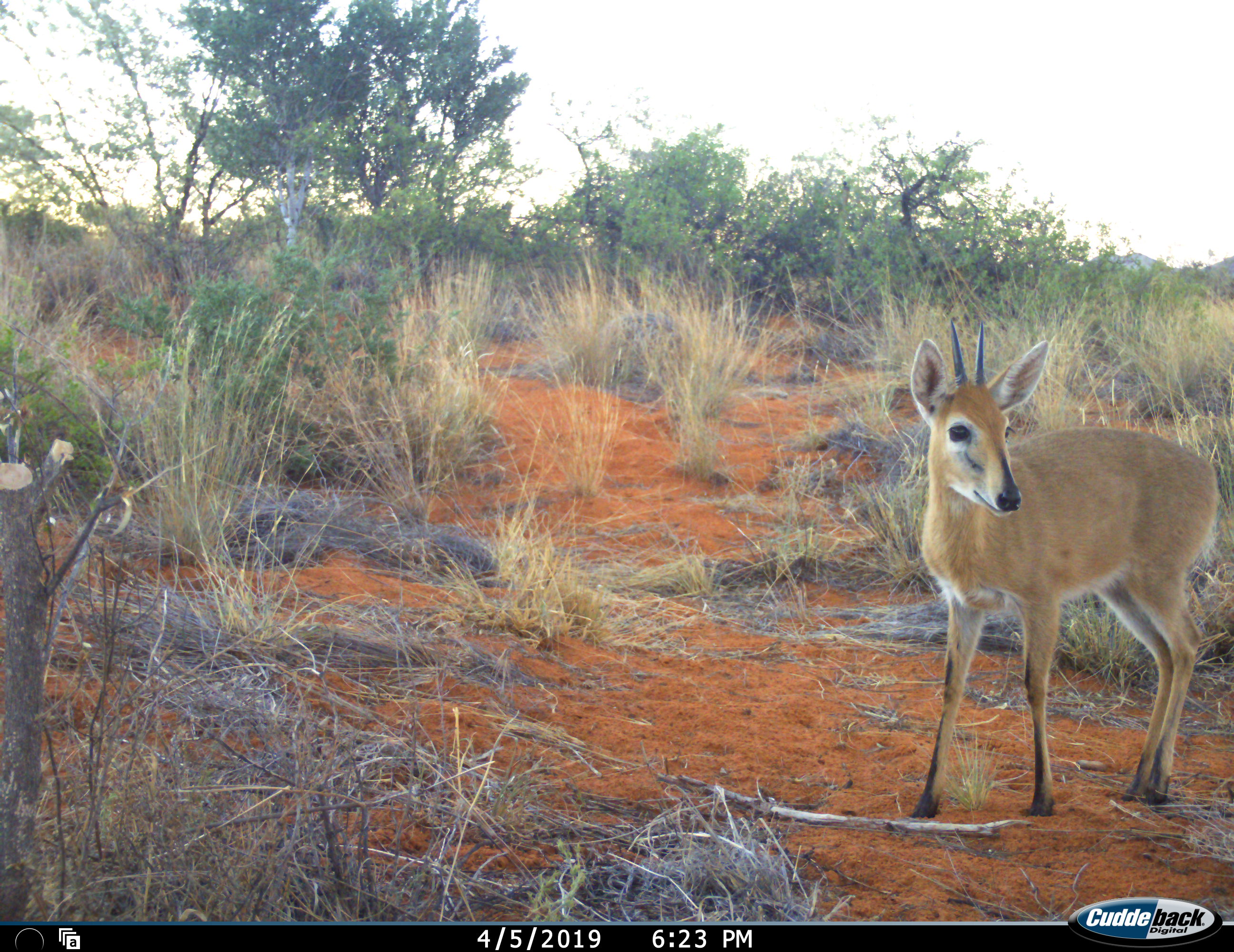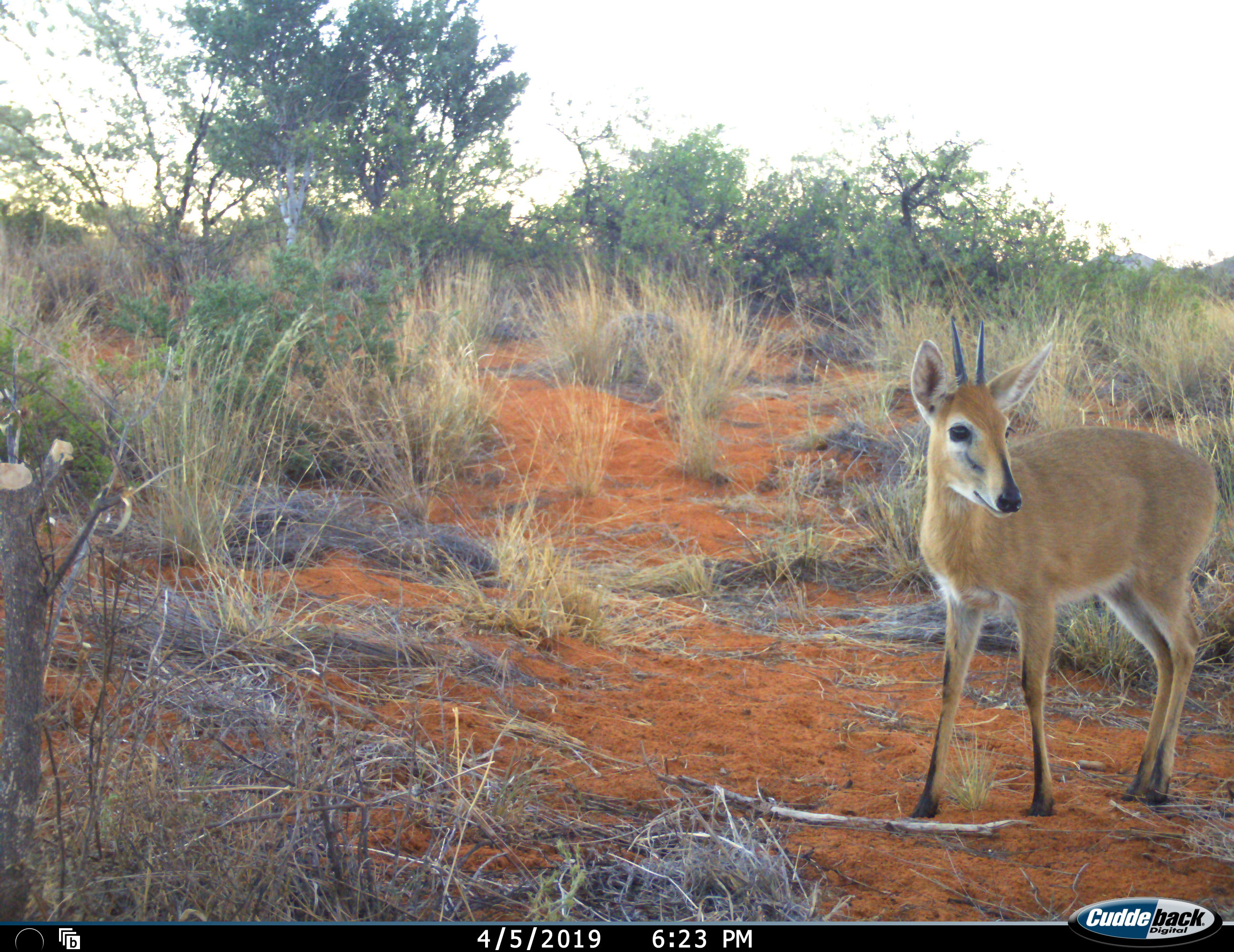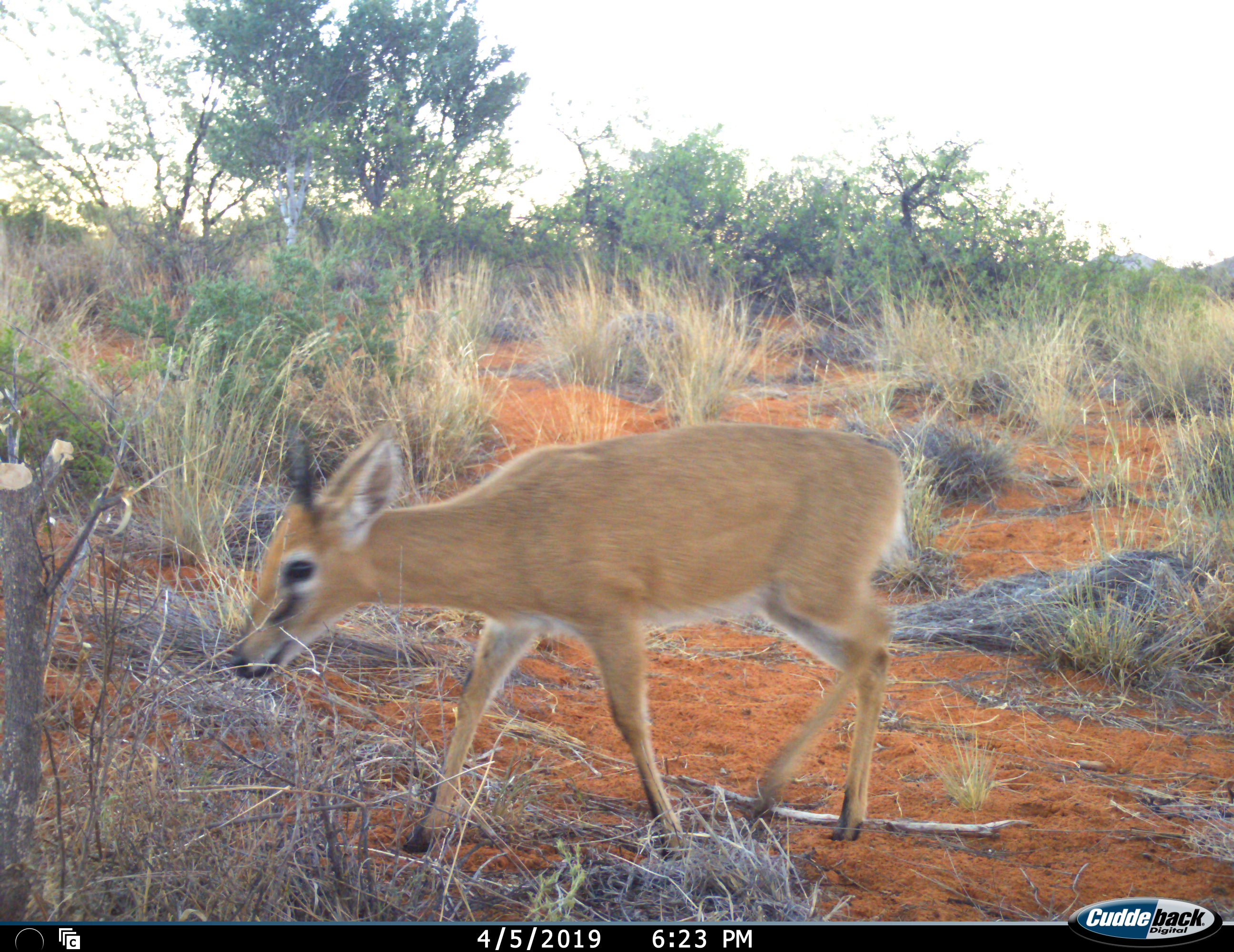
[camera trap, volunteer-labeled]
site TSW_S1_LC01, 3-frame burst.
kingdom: Animalia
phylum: Chordata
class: Mammalia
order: Artiodactyla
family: Bovidae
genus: Sylvicapra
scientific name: Sylvicapra grimmia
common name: common duiker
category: duikercommongrey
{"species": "duikercommongrey (common duiker) (Sylvicapra grimmia)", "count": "1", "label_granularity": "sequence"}